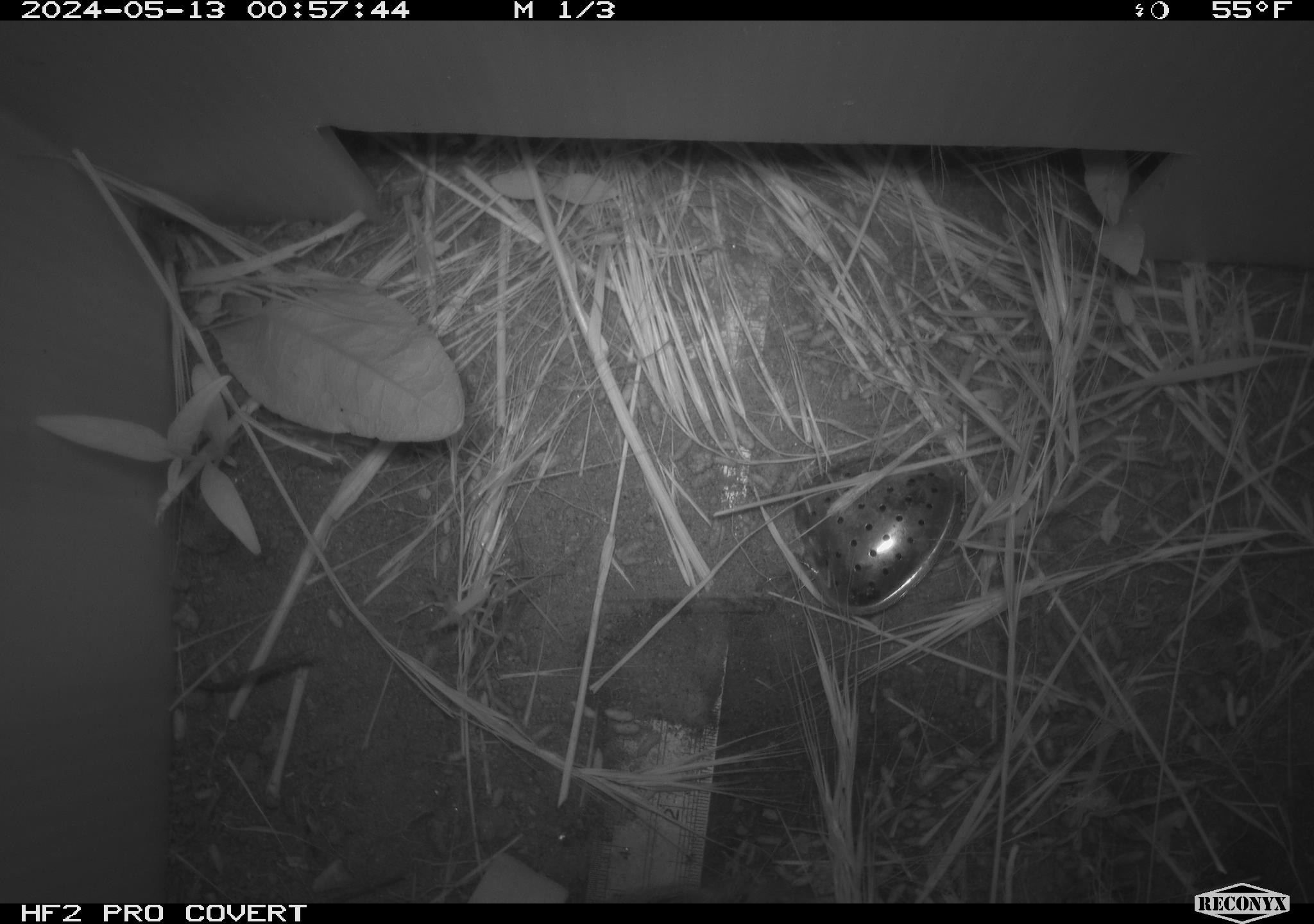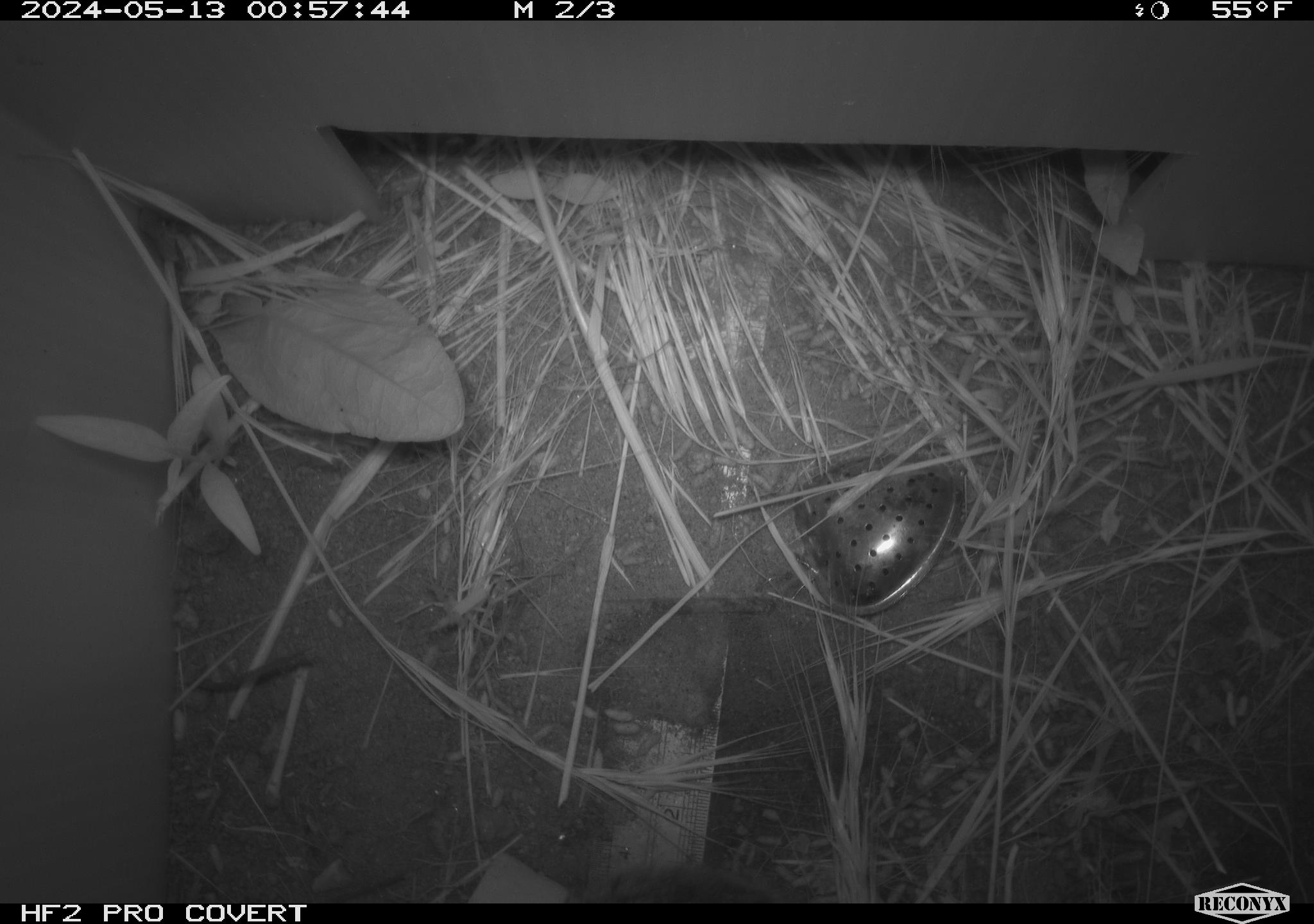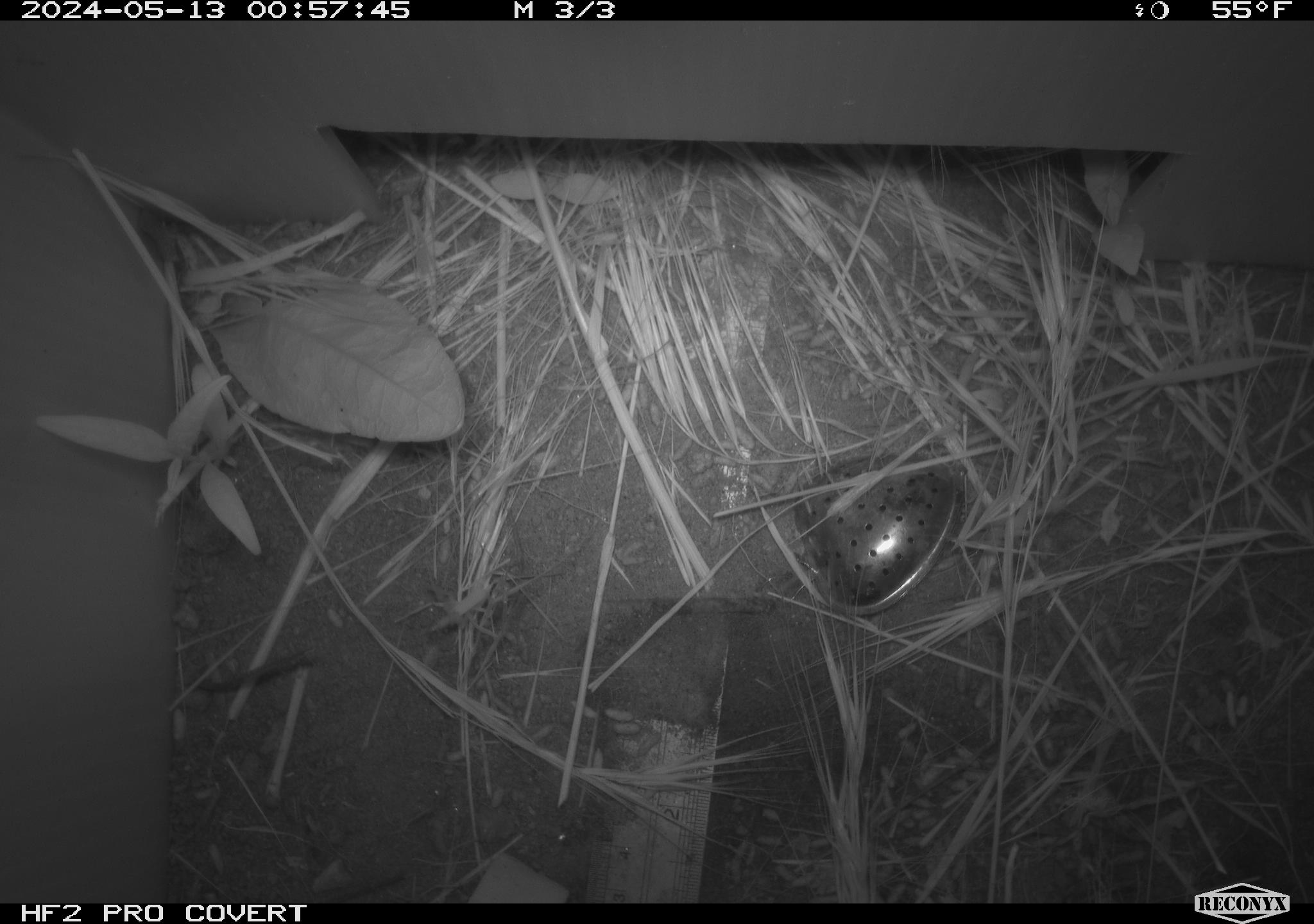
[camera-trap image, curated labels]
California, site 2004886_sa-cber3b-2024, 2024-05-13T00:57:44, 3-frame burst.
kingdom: Animalia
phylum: Chordata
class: Mammalia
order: Rodentia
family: Cricetidae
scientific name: Arvicolinae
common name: voles, lemmings, and muskrats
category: arvicolinae subfamily